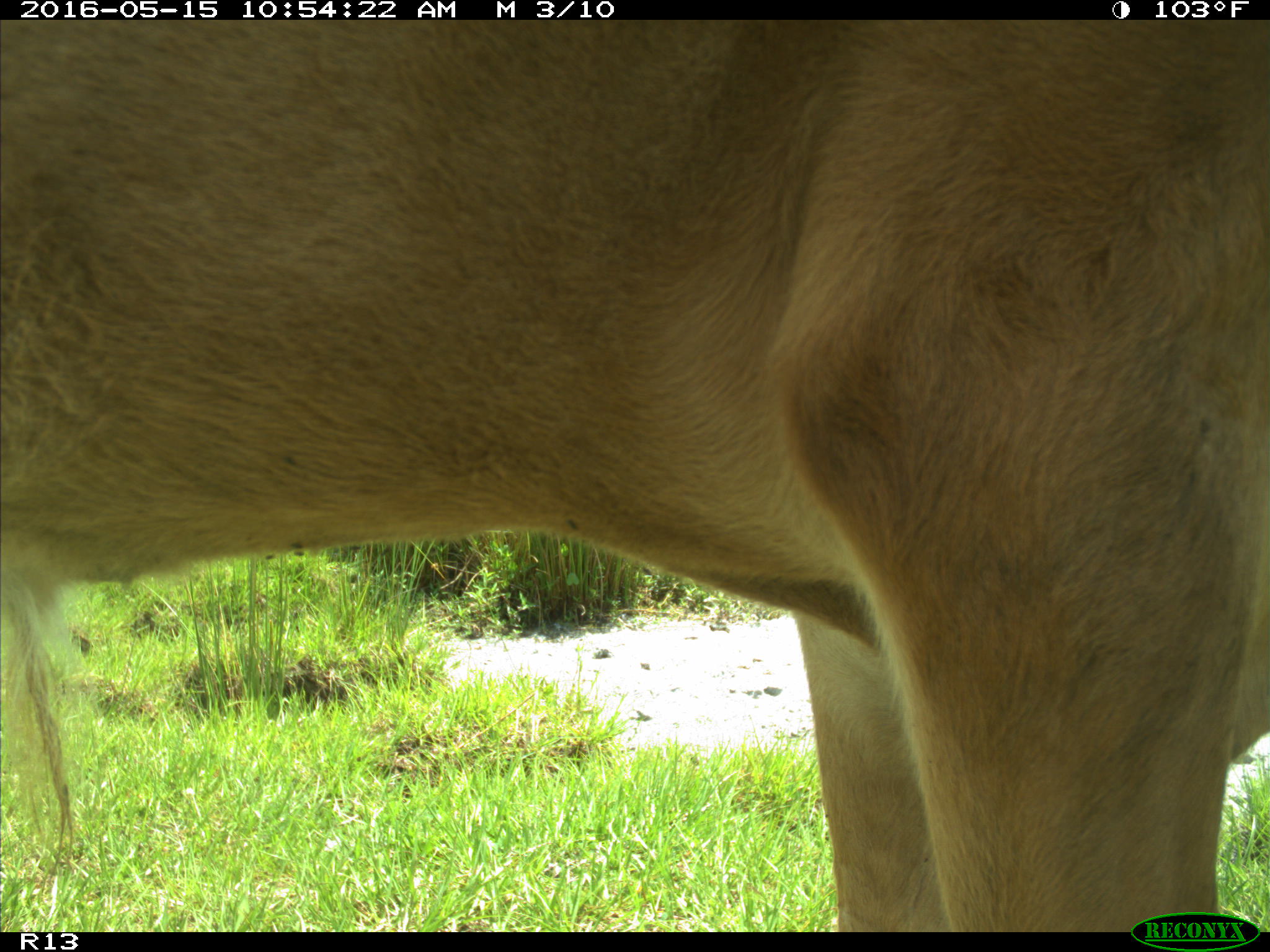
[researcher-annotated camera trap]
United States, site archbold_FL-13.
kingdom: Animalia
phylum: Chordata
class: Mammalia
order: Artiodactyla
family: Bovidae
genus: Bos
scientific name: Bos taurus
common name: domestic cow